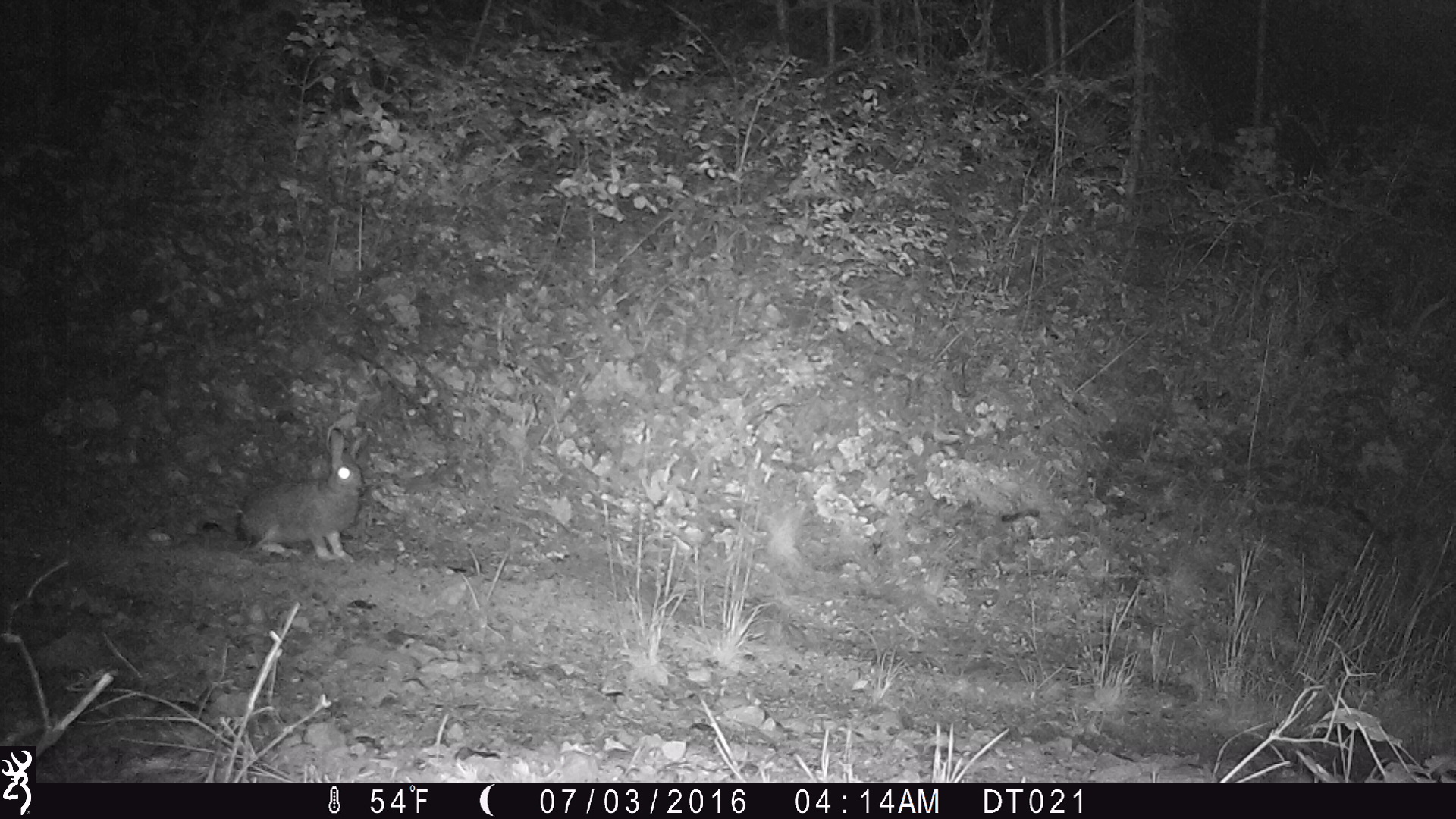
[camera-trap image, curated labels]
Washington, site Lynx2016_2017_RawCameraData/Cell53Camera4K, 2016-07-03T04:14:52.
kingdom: Animalia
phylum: Chordata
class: Mammalia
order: Lagomorpha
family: Leporidae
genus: Lepus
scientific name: Lepus americanus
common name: snowshoe hare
Lepus americanus (snowshoe hare). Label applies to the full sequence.